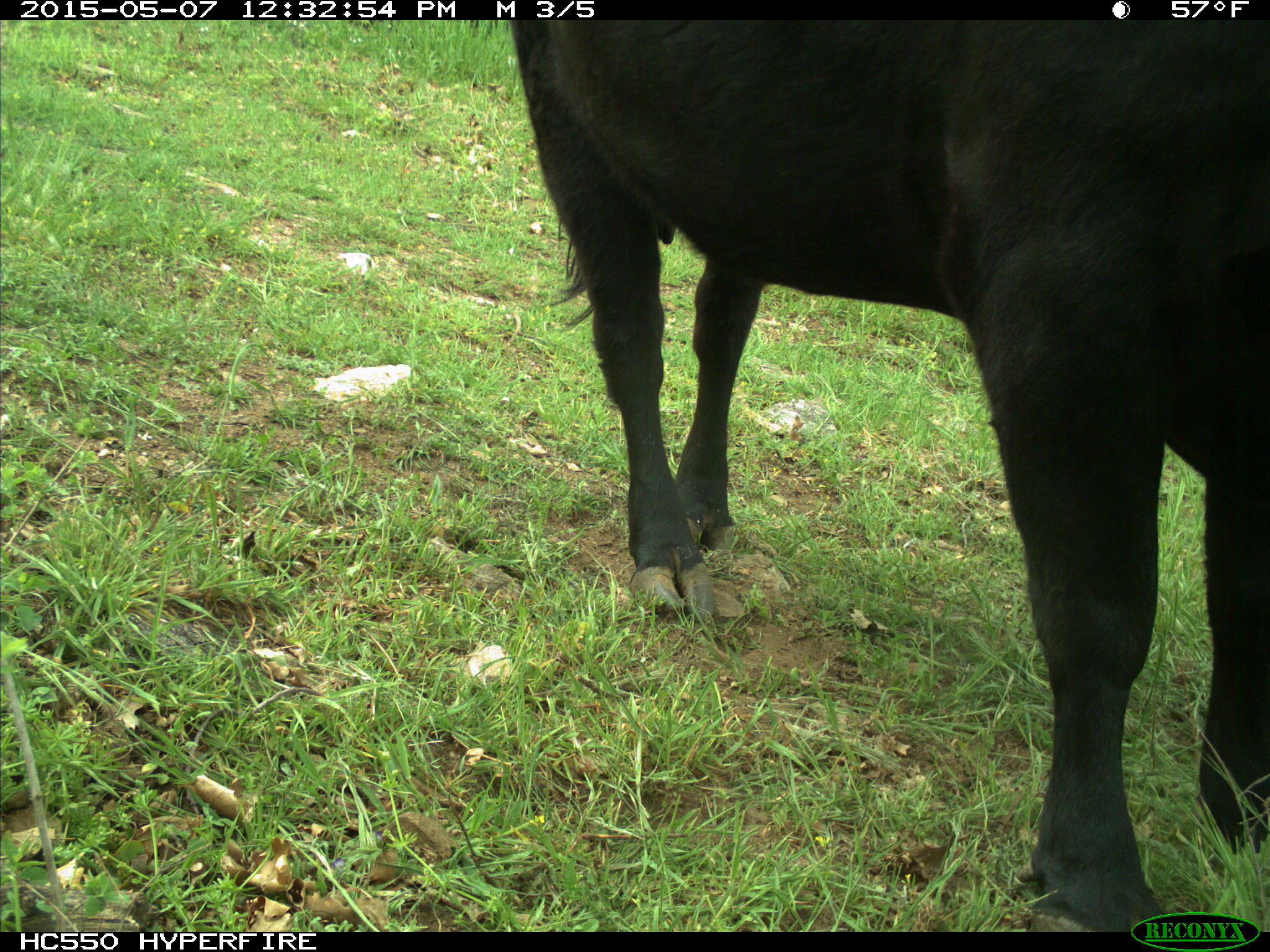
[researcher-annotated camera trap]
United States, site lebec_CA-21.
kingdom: Animalia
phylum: Chordata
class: Mammalia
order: Artiodactyla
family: Bovidae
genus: Bos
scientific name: Bos taurus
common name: domestic cow